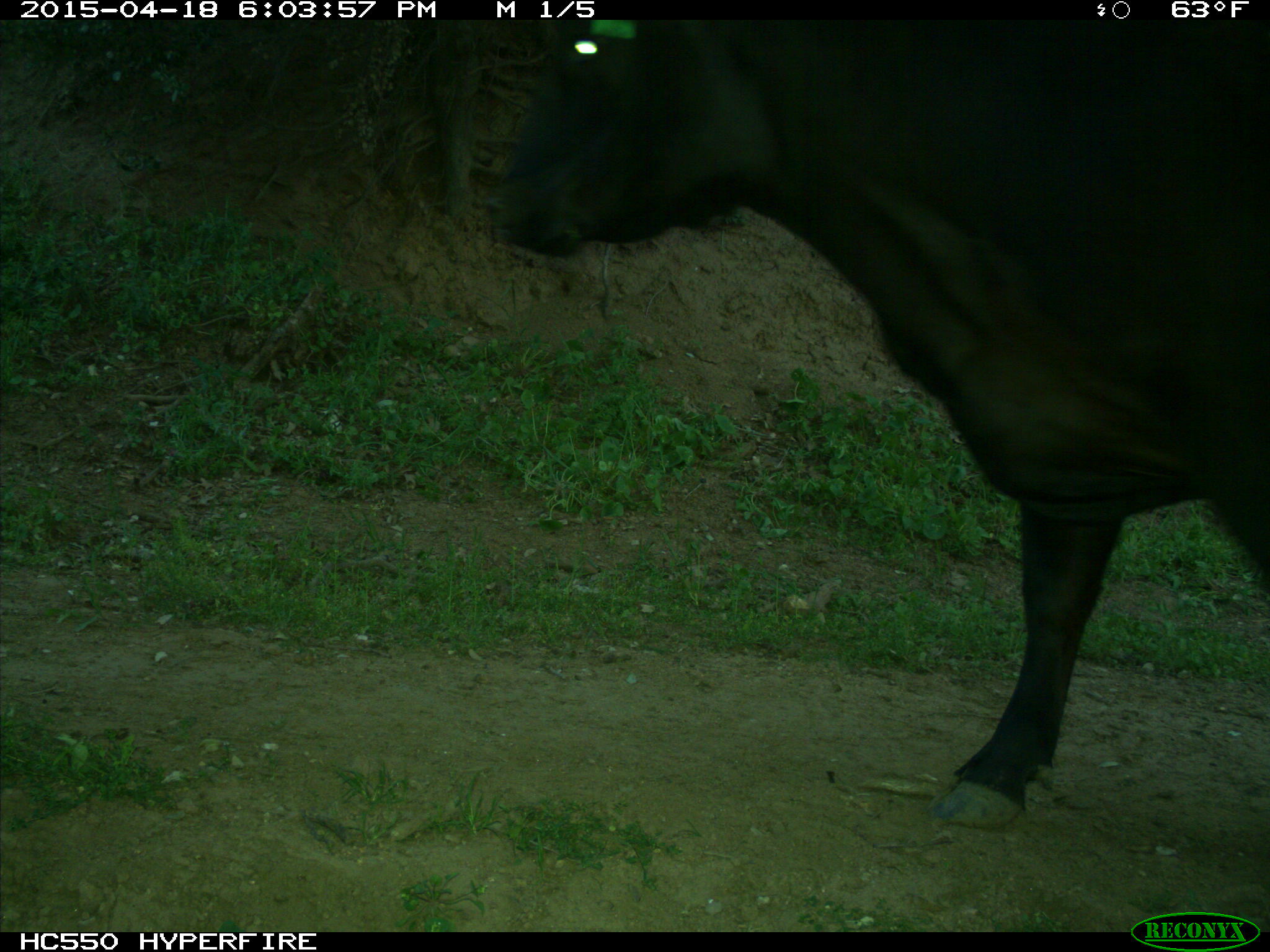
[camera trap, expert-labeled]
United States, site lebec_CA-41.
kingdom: Animalia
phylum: Chordata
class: Mammalia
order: Artiodactyla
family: Bovidae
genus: Bos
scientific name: Bos taurus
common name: domestic cow